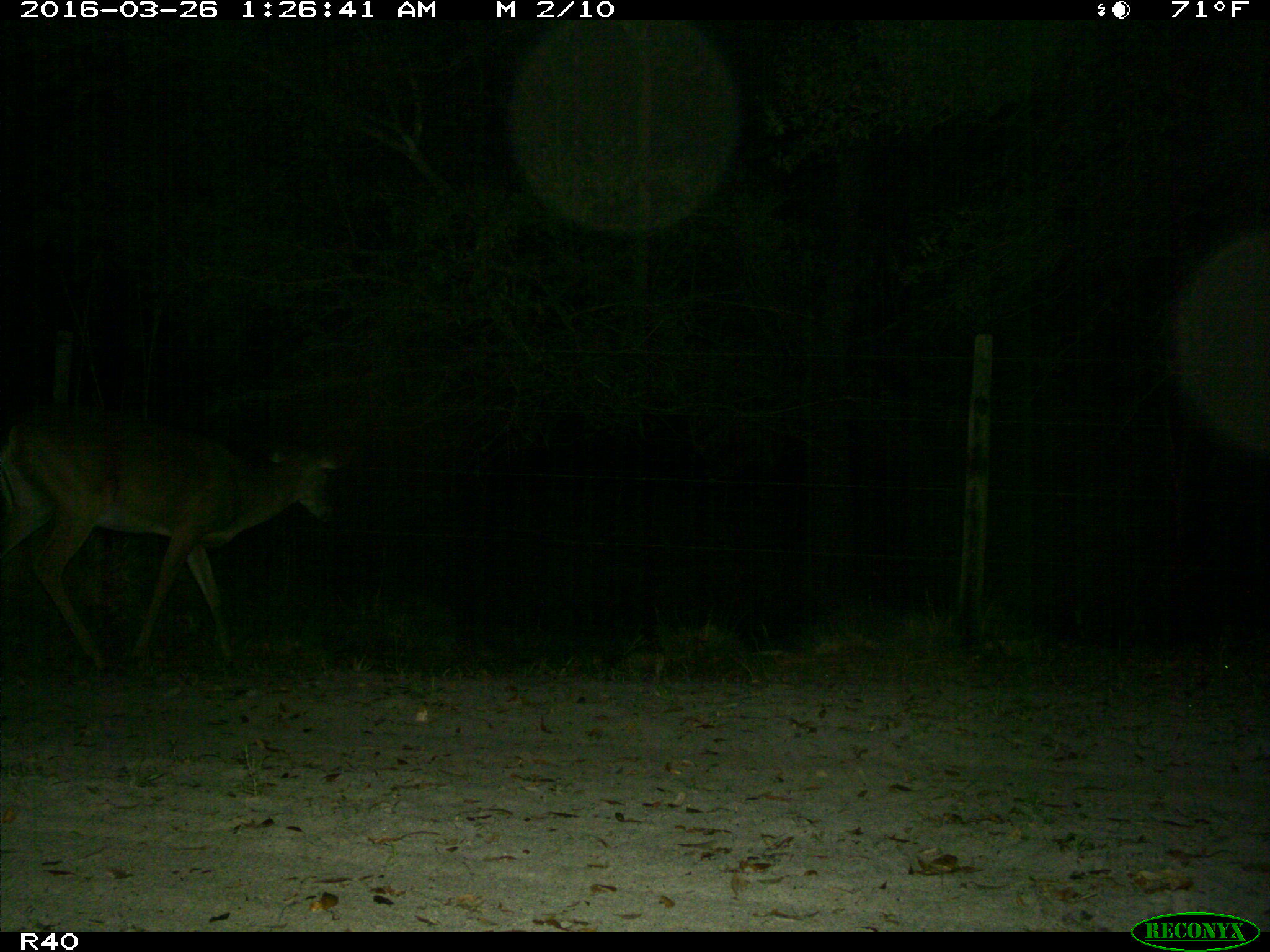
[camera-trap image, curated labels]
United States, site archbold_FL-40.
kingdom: Animalia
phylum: Chordata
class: Mammalia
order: Artiodactyla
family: Cervidae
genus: Odocoileus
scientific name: Odocoileus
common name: deer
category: unidentified deer